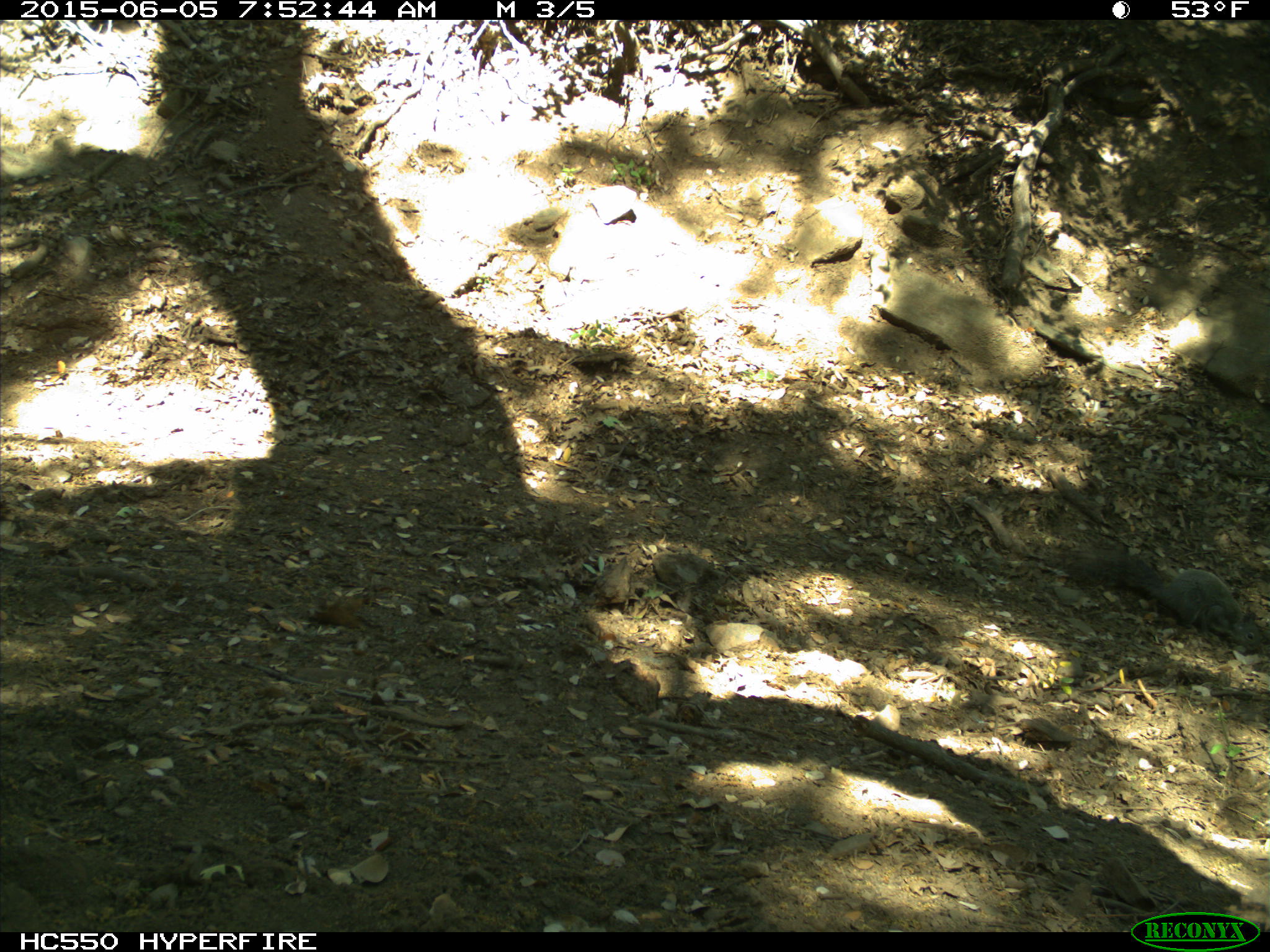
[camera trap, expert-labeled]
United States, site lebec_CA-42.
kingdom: Animalia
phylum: Chordata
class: Mammalia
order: Rodentia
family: Sciuridae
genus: Sciurus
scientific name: Sciurus carolinensis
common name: eastern gray squirrel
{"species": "Sciurus carolinensis (eastern gray squirrel)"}